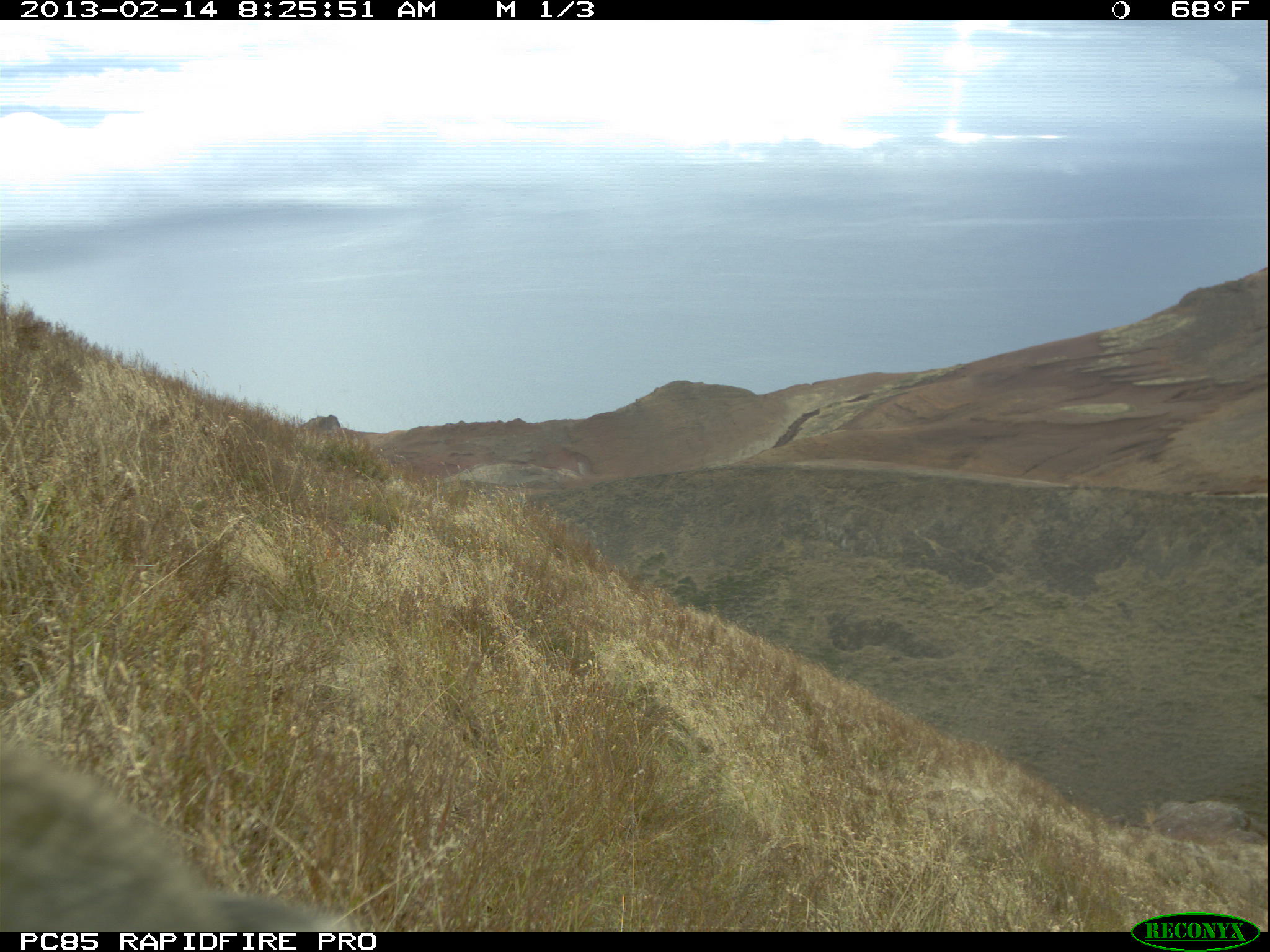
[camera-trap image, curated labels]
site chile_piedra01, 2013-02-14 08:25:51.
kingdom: Animalia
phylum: Chordata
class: Mammalia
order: Lagomorpha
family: Leporidae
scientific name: Leporidae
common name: rabbits and hares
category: rabbit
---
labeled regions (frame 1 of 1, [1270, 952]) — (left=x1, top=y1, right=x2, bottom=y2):
rabbit: (left=0, top=731, right=360, bottom=930)